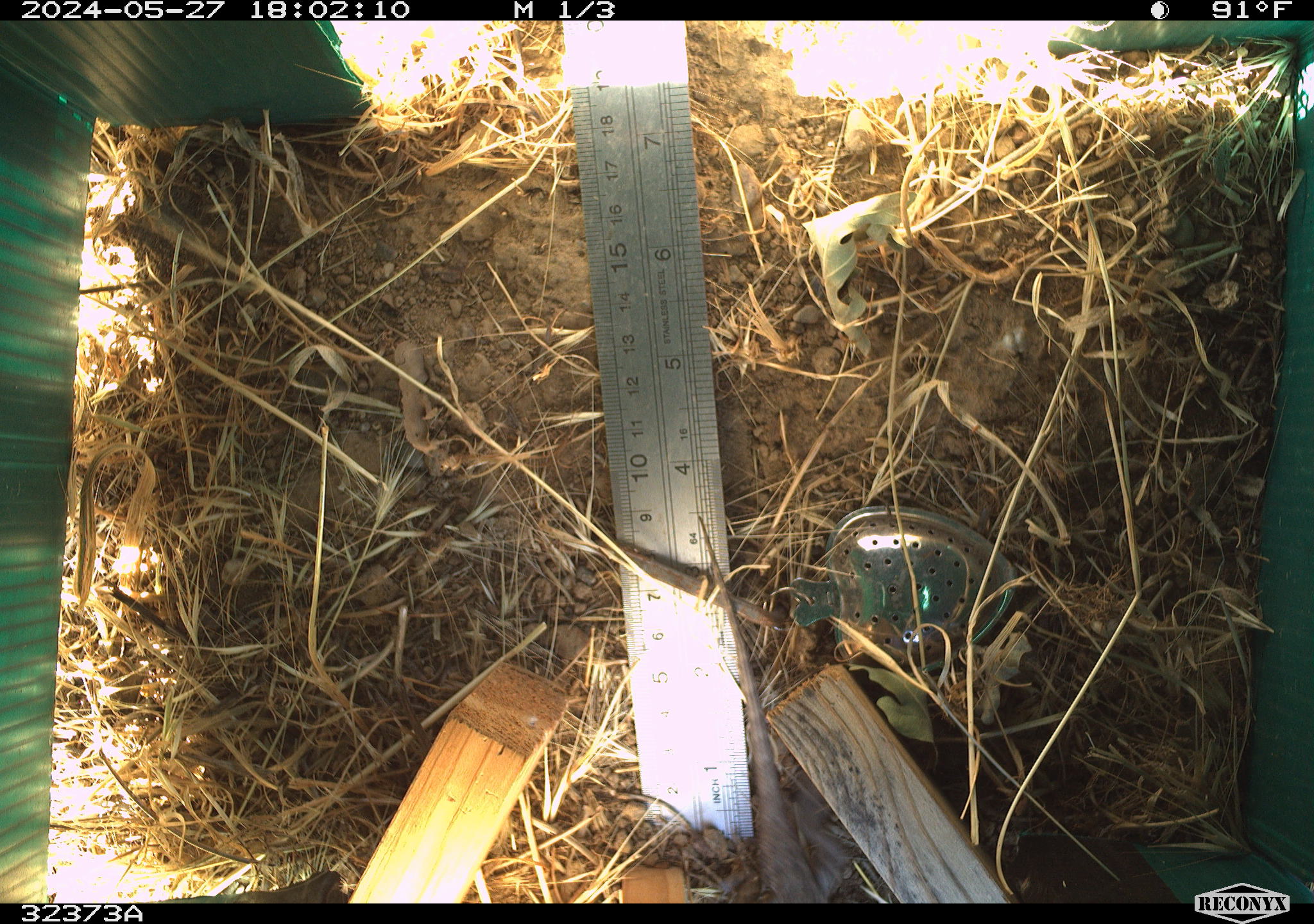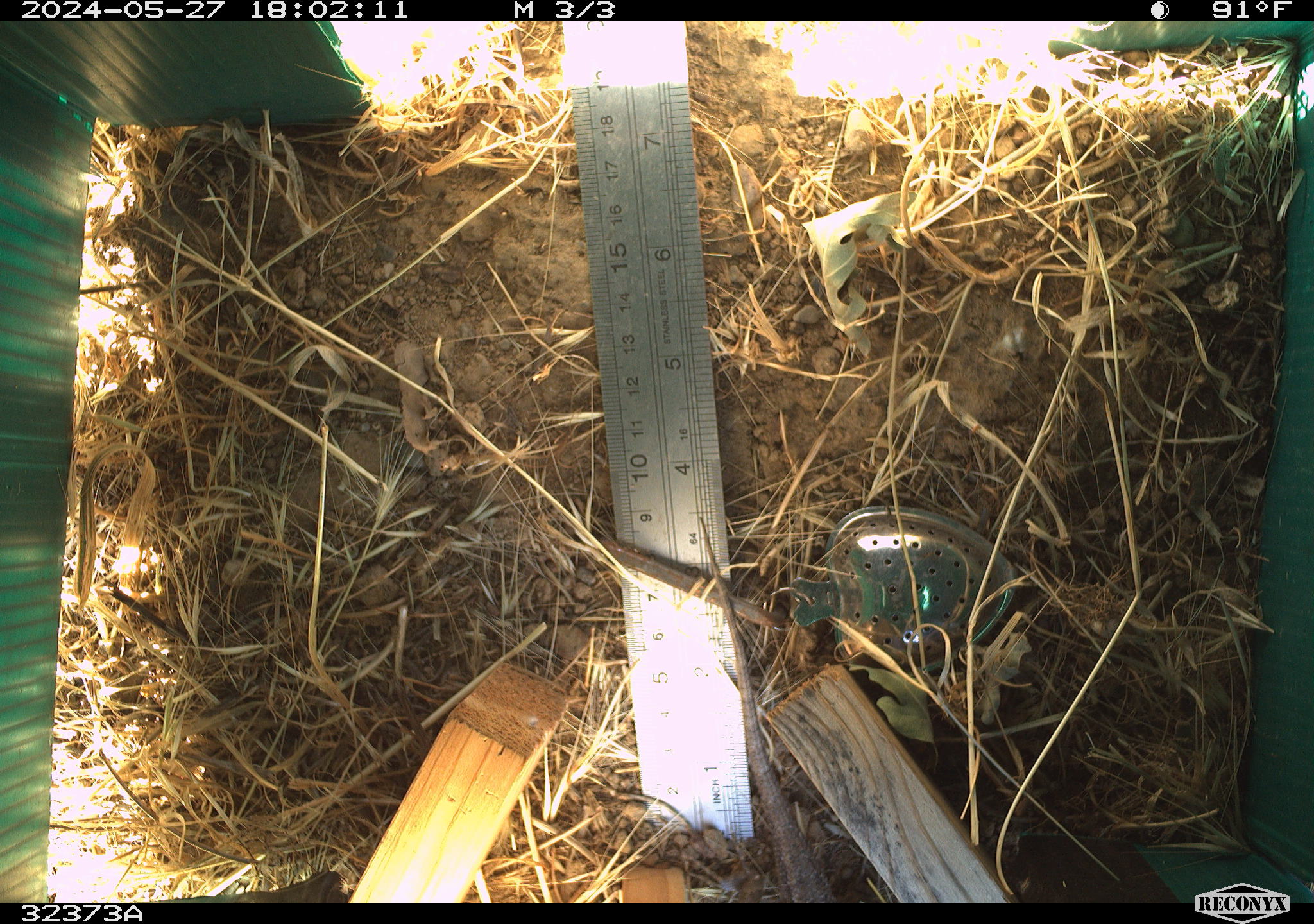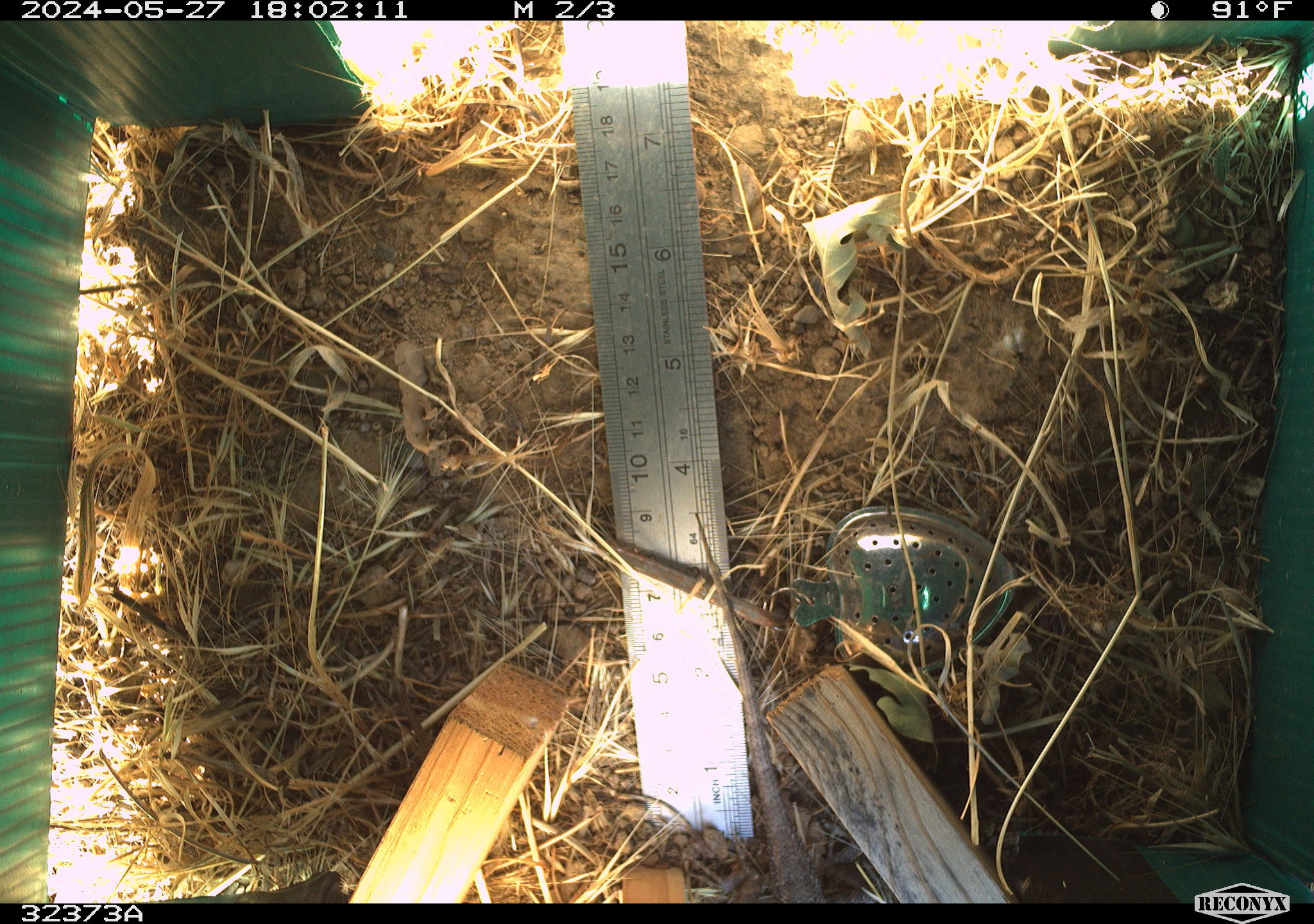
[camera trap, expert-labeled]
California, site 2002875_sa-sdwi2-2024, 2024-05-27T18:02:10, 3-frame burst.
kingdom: Animalia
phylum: Chordata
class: Reptilia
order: Squamata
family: Phrynosomatidae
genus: Sceloporus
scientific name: Sceloporus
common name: spiny lizards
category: sceloporus species